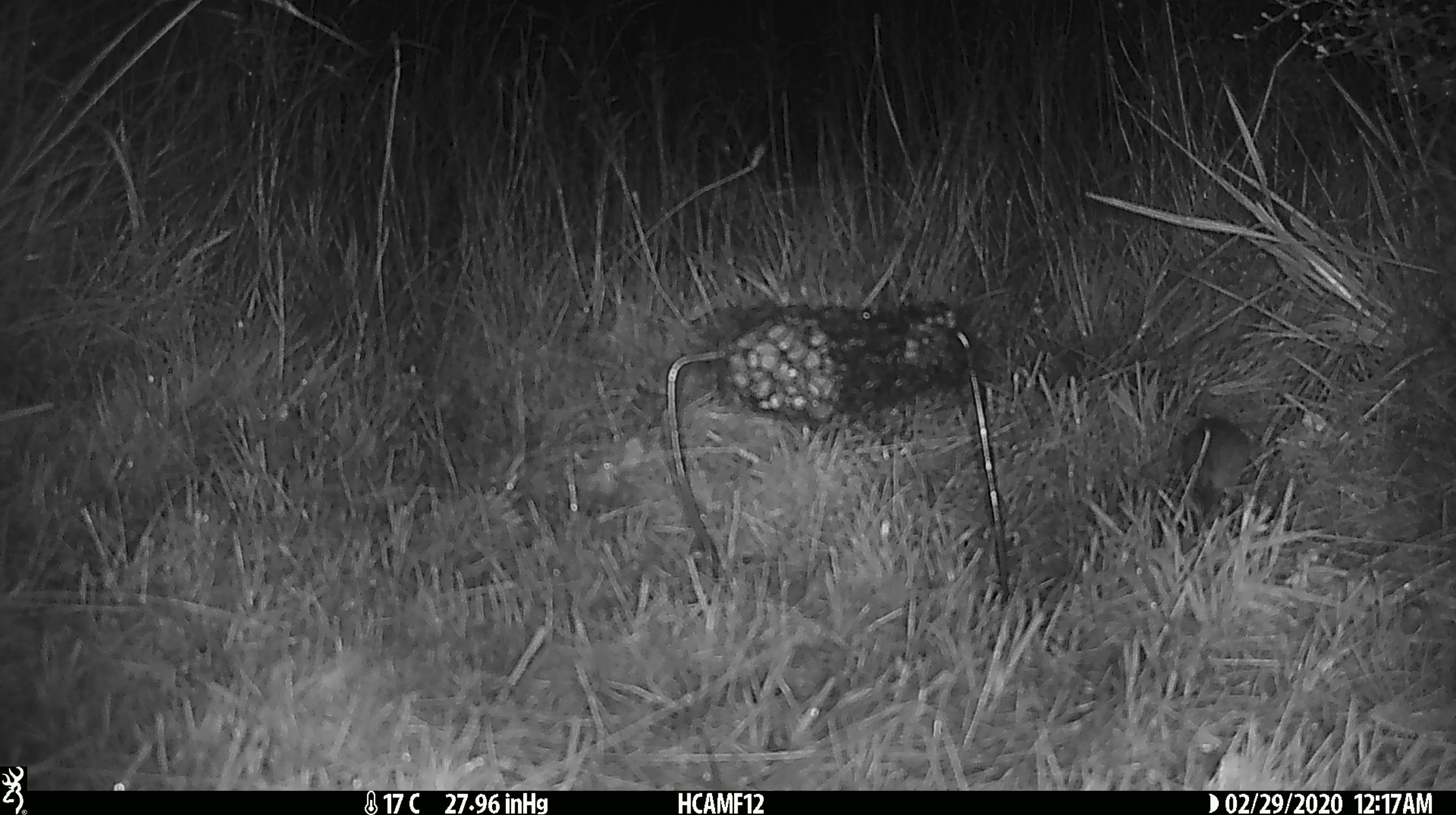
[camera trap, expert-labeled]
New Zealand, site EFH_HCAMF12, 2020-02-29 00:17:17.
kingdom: Animalia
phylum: Chordata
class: Mammalia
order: Rodentia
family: Muridae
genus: Mus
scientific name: Mus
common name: mouse